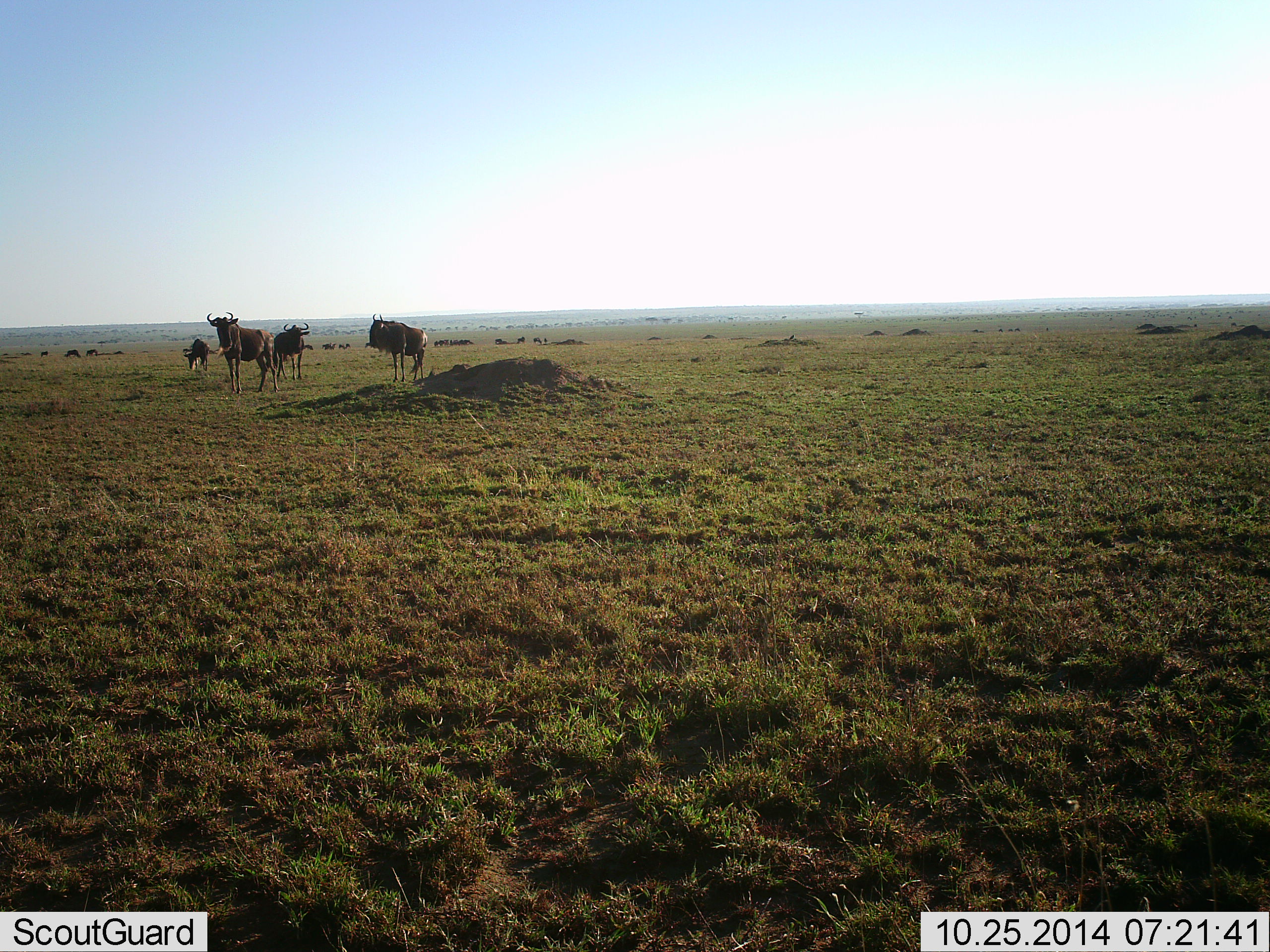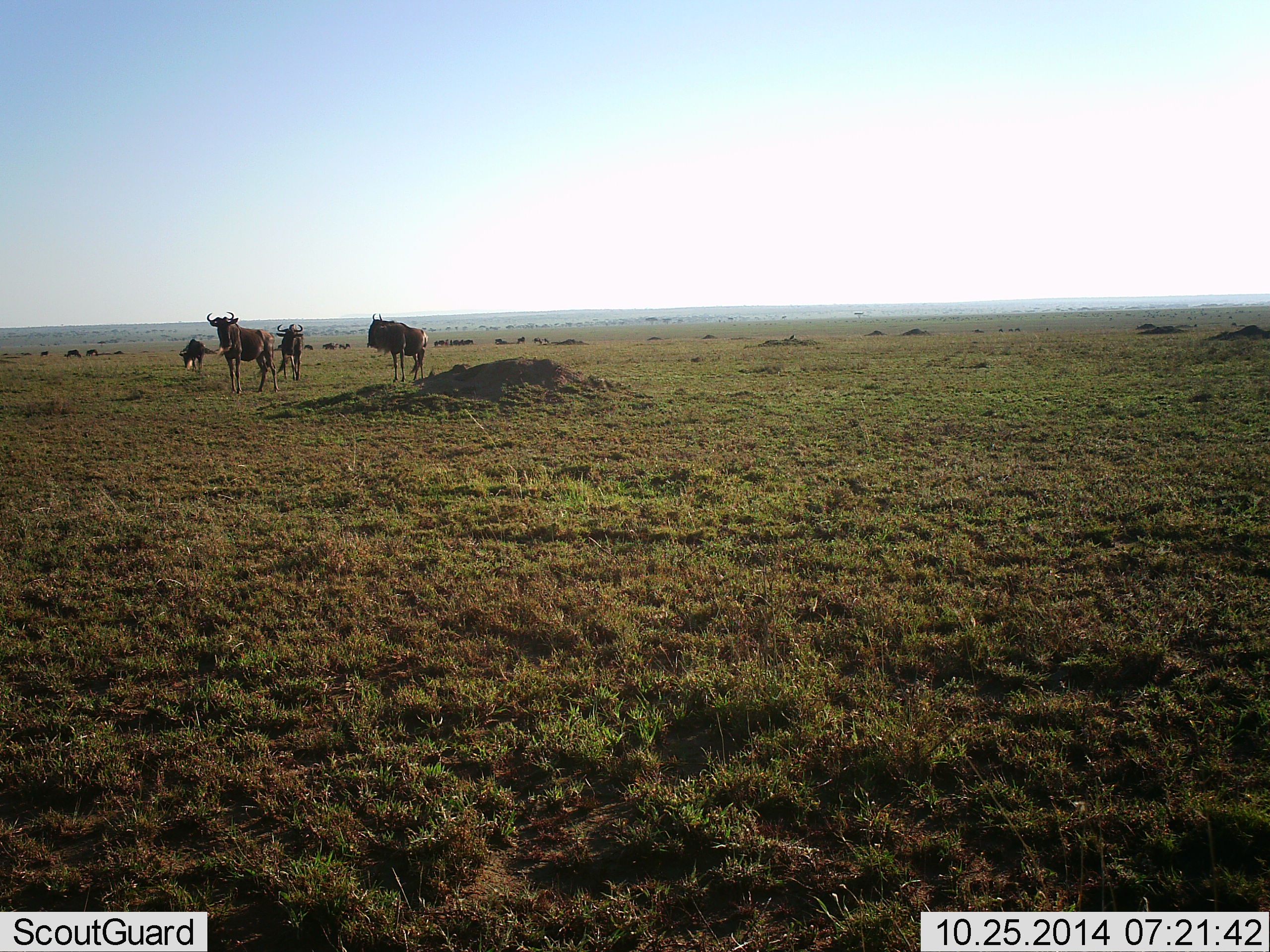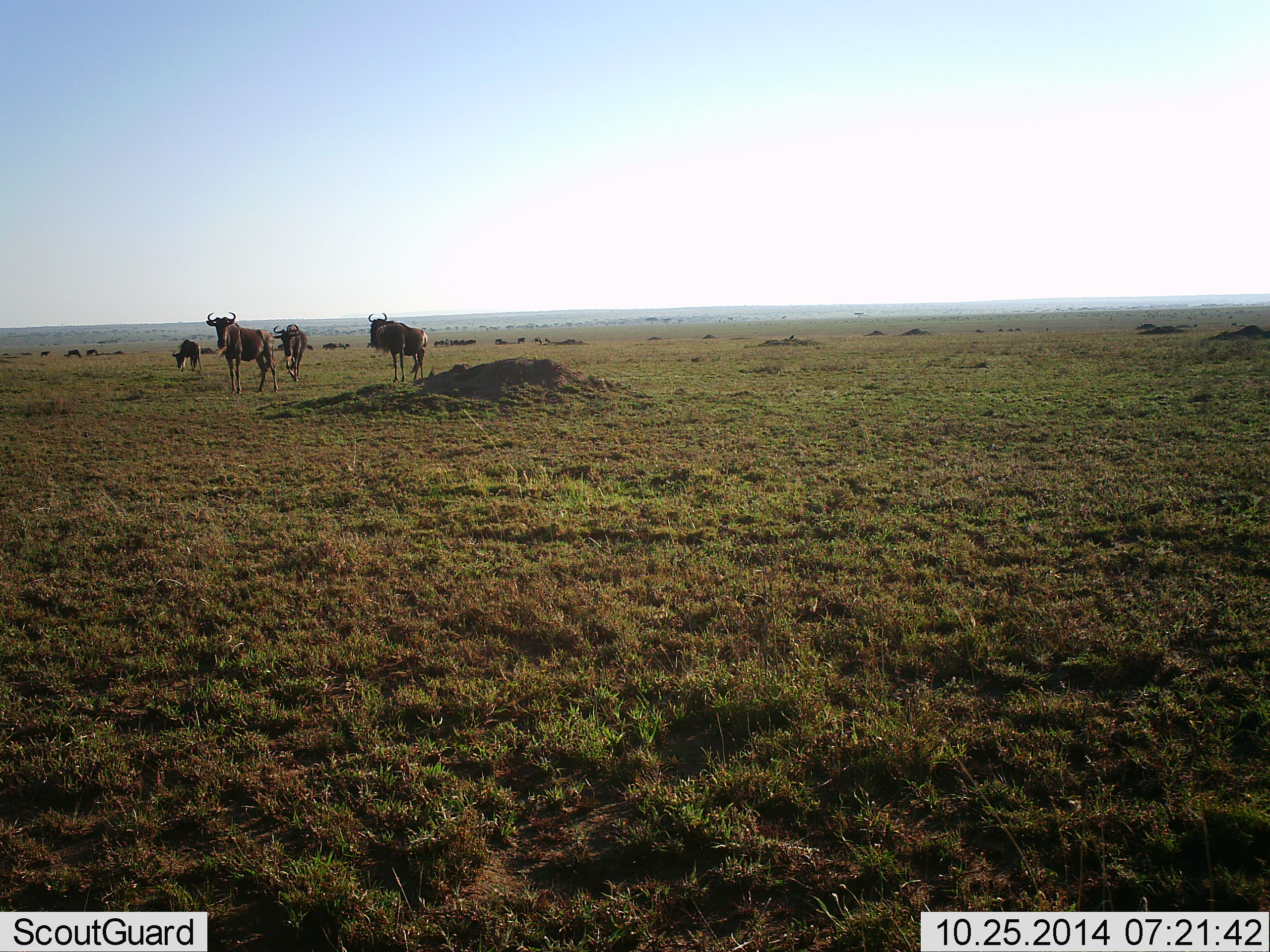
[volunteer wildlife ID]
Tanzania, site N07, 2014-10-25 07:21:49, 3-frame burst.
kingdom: Animalia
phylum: Chordata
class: Mammalia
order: Artiodactyla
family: Bovidae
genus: Connochaetes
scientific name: Connochaetes taurinus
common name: blue wildebeest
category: wildebeest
Wildebeest (blue wildebeest) (Connochaetes taurinus), count 11-50. Behavior (volunteer vote fractions): standing 90%, resting 10%, moving 40%, interacting 0%. Young present (vote fraction): 0%. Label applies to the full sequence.